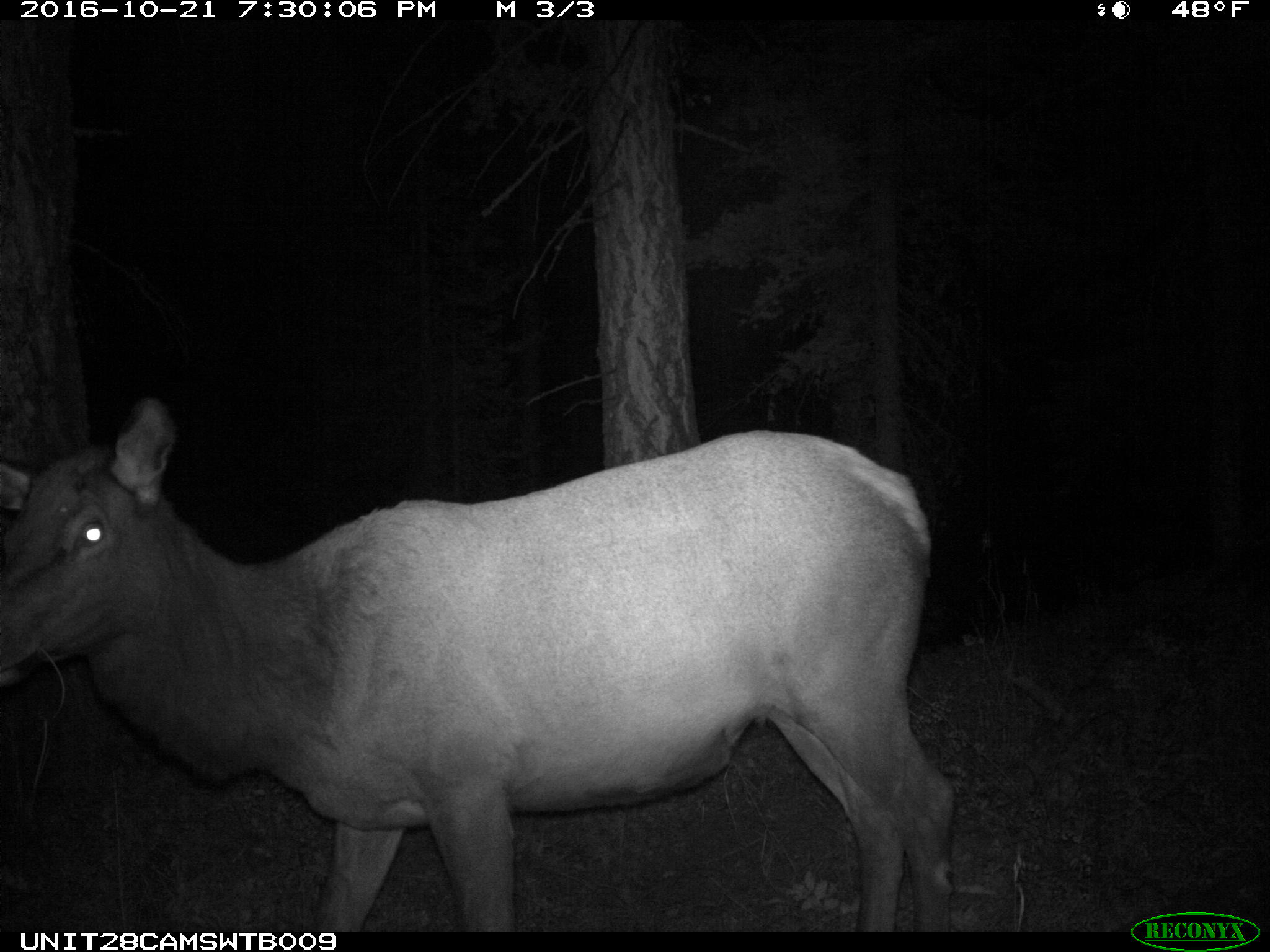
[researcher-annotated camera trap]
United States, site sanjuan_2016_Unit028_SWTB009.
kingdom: Animalia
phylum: Chordata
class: Mammalia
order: Artiodactyla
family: Cervidae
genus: Cervus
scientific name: Cervus elaphus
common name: red deer